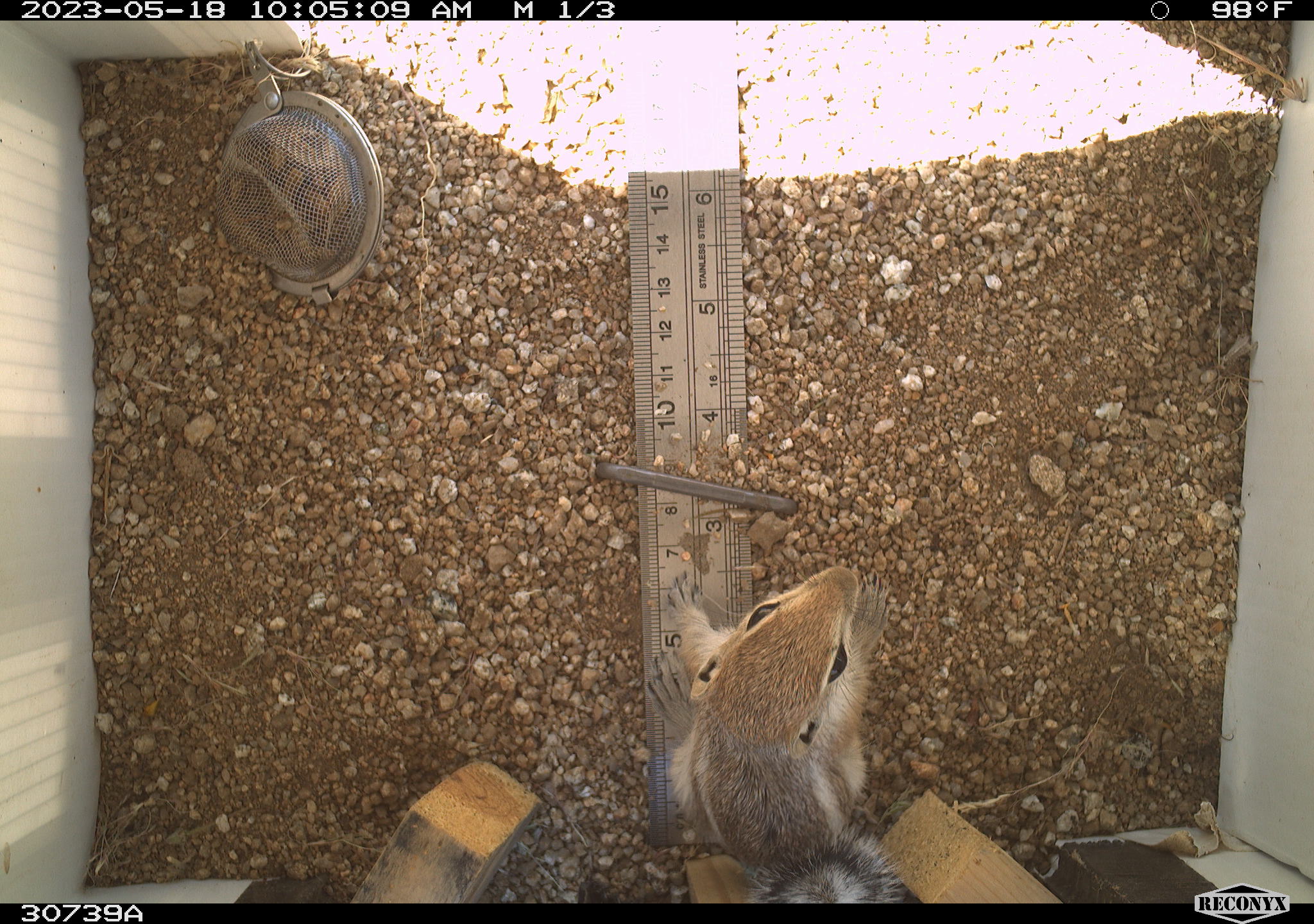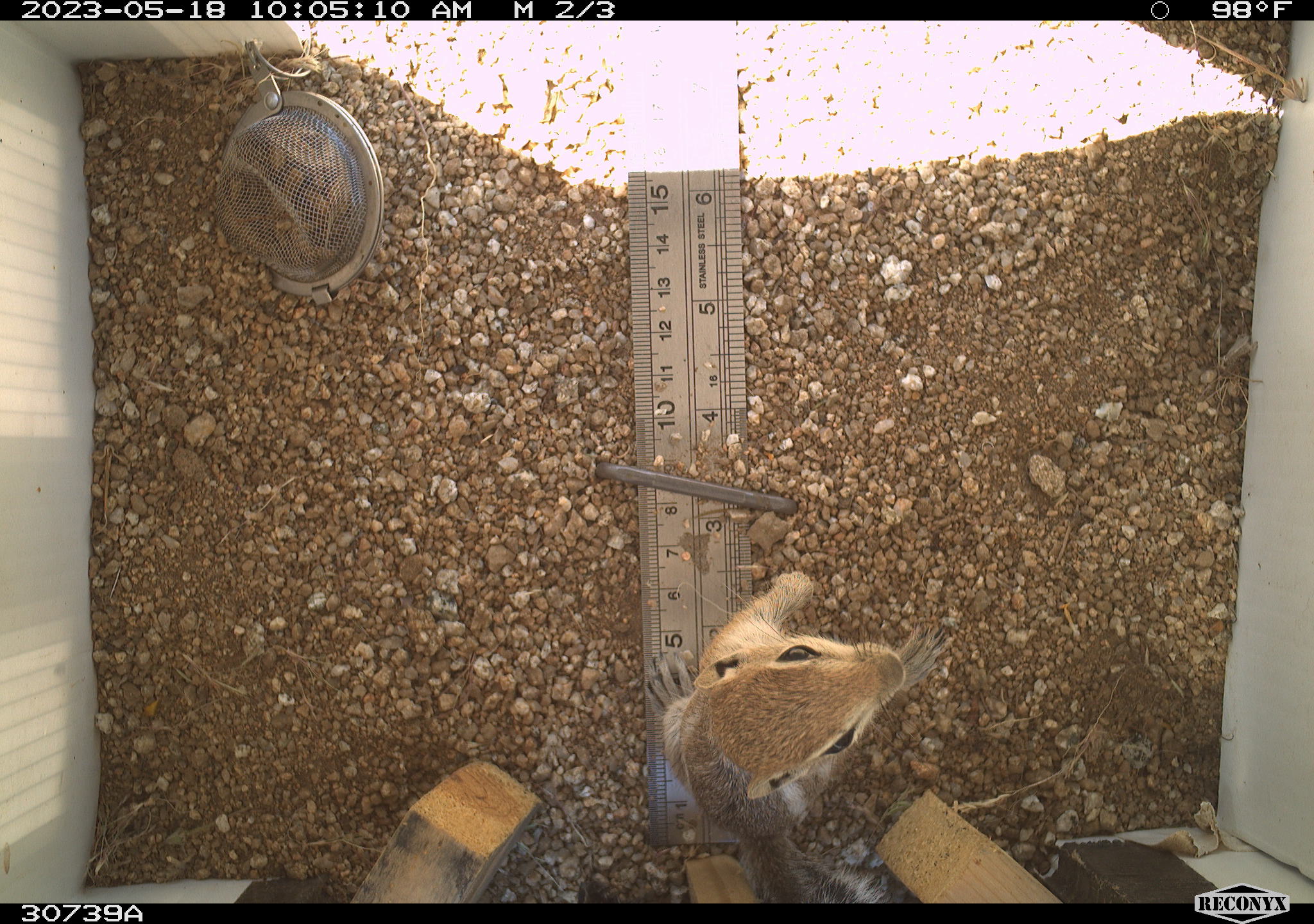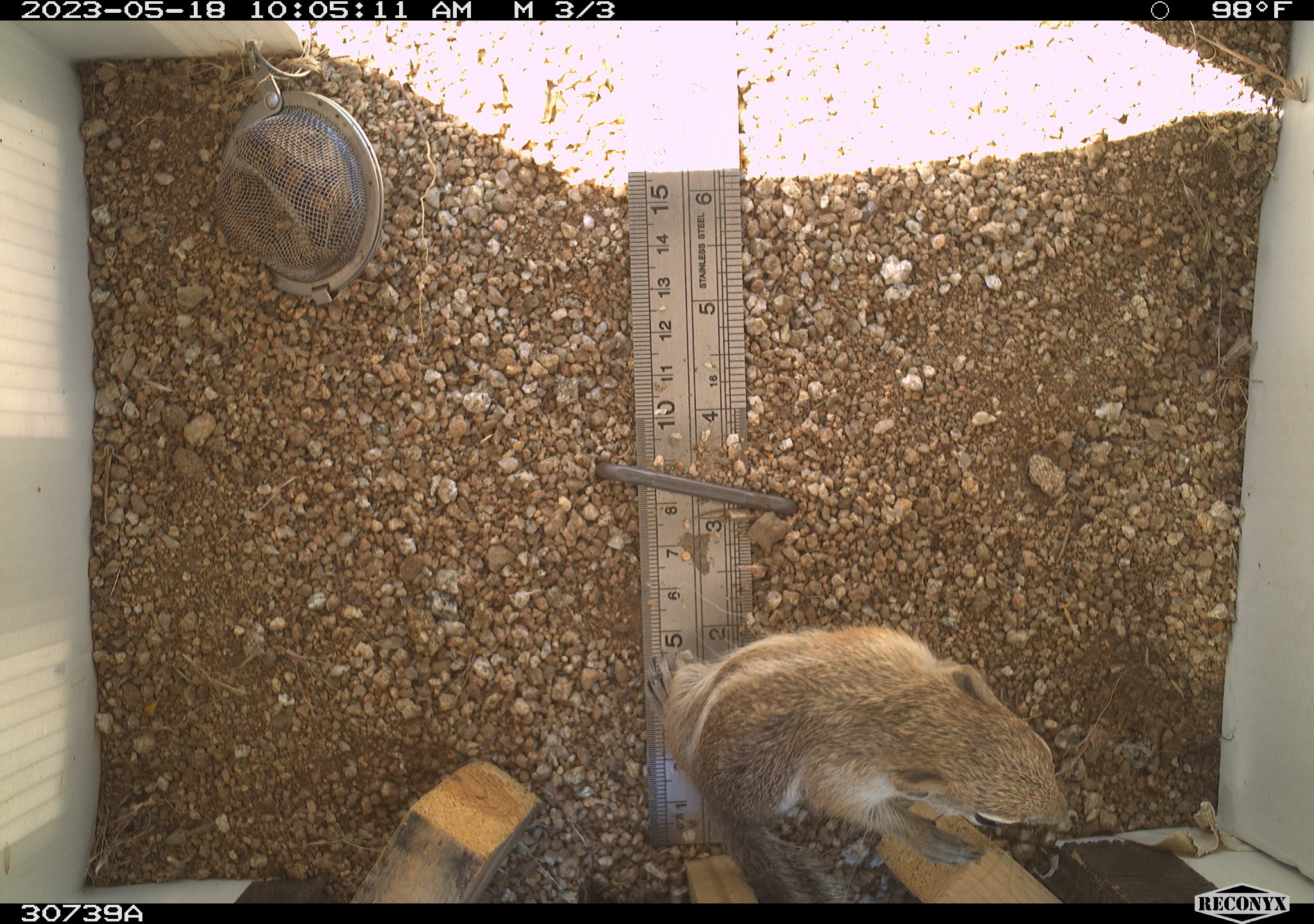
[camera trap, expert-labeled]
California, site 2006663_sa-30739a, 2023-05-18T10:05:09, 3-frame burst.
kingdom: Animalia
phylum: Chordata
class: Mammalia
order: Rodentia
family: Sciuridae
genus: Ammospermophilus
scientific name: Ammospermophilus leucurus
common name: white-tailed antelope squirrel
White-tailed antelope squirrel (Ammospermophilus leucurus).